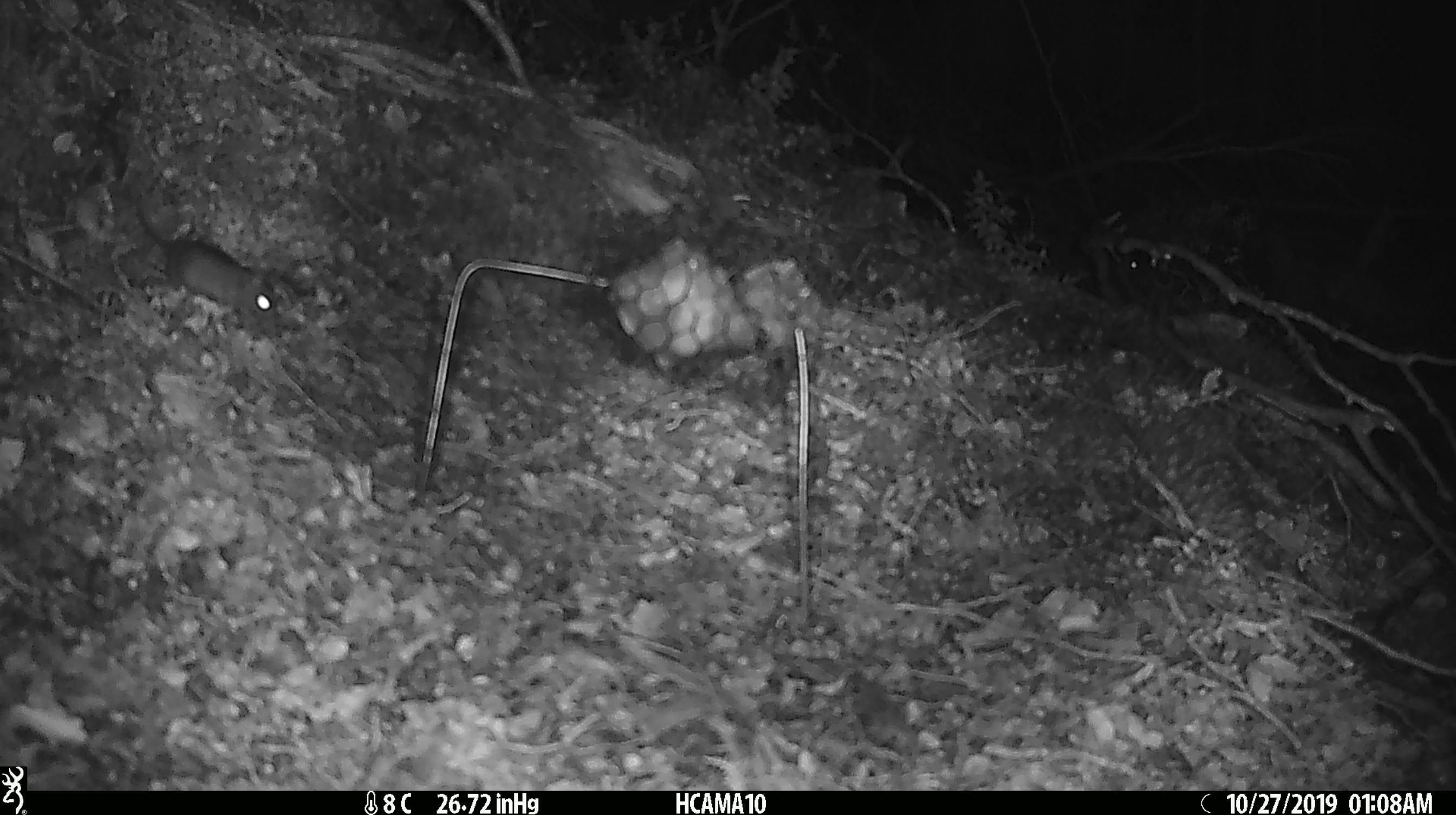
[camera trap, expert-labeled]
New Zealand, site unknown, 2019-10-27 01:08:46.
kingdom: Animalia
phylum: Chordata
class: Mammalia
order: Rodentia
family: Muridae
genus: Mus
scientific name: Mus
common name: mouse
Mouse (Mus).